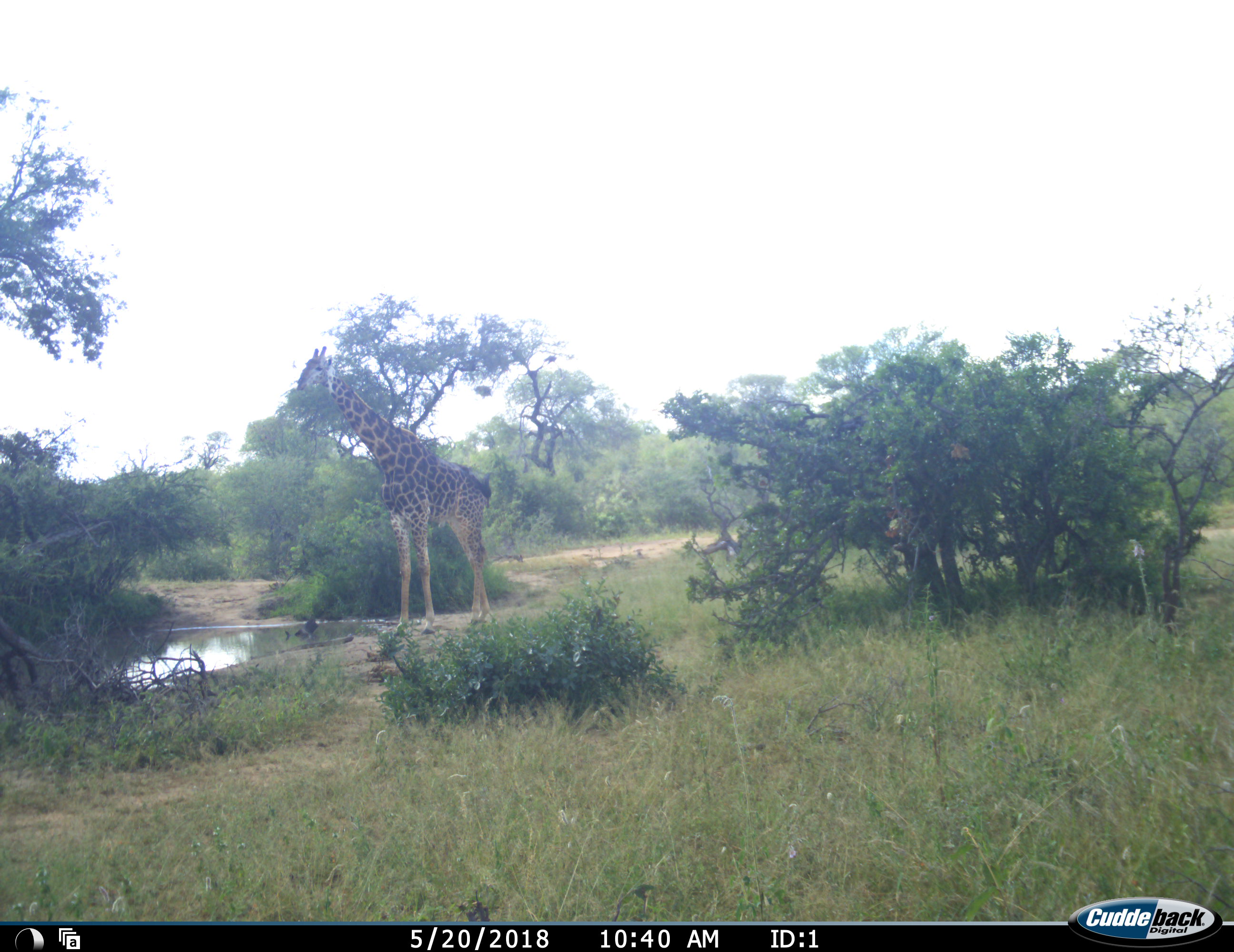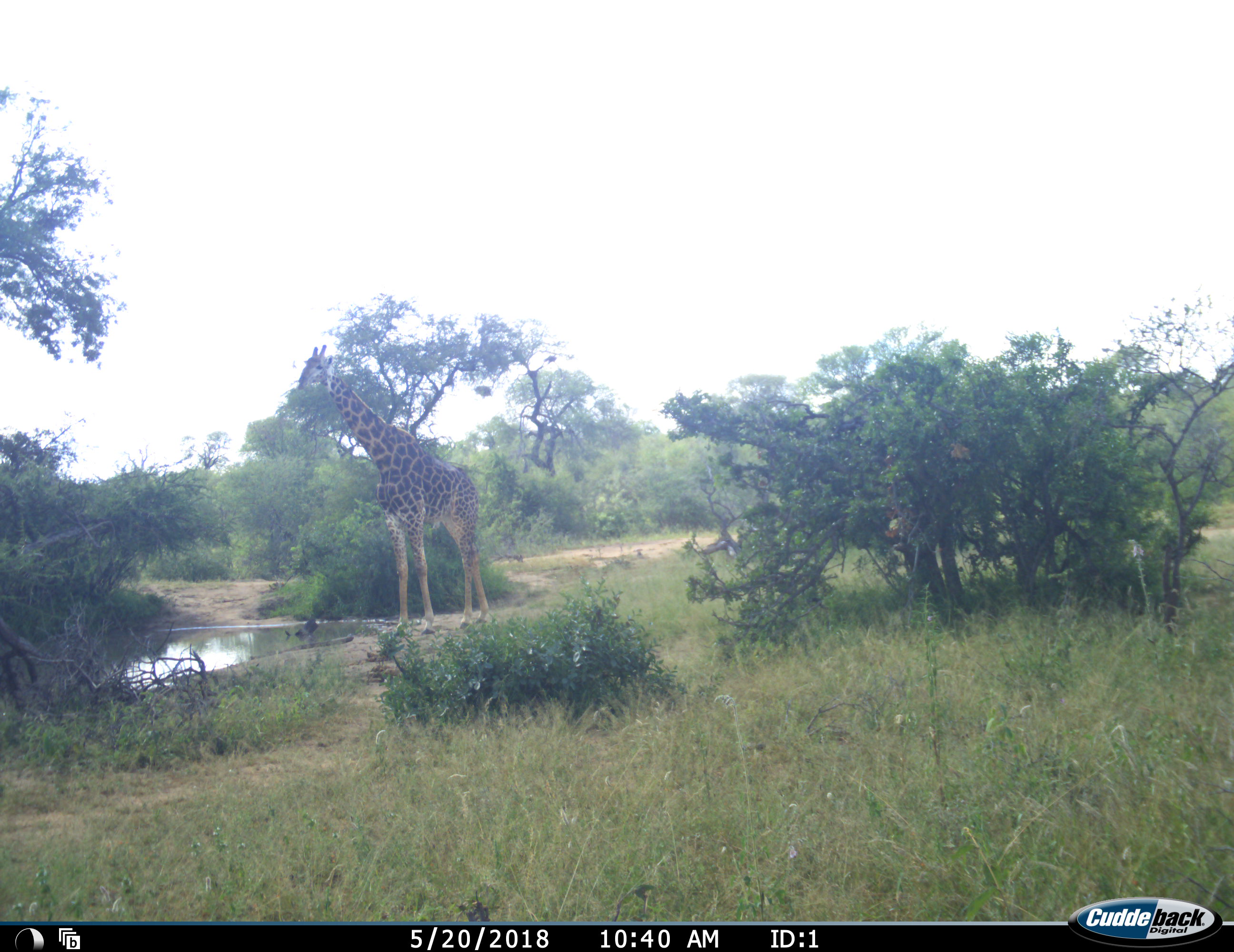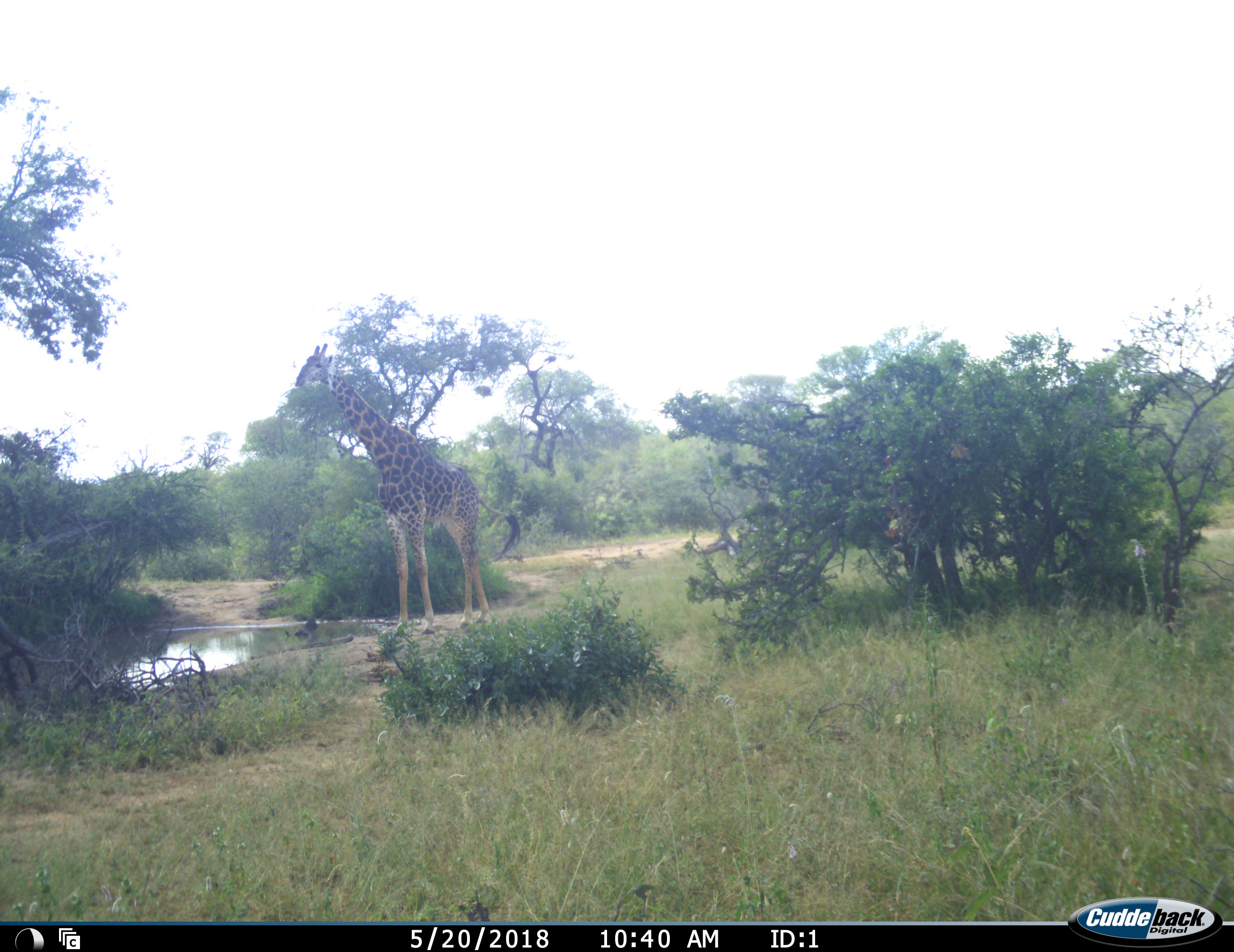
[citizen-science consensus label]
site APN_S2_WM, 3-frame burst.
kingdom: Animalia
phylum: Chordata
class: Mammalia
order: Artiodactyla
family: Giraffidae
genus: Giraffa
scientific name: Giraffa camelopardalis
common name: giraffe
Giraffe (Giraffa camelopardalis), count 1. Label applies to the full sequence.